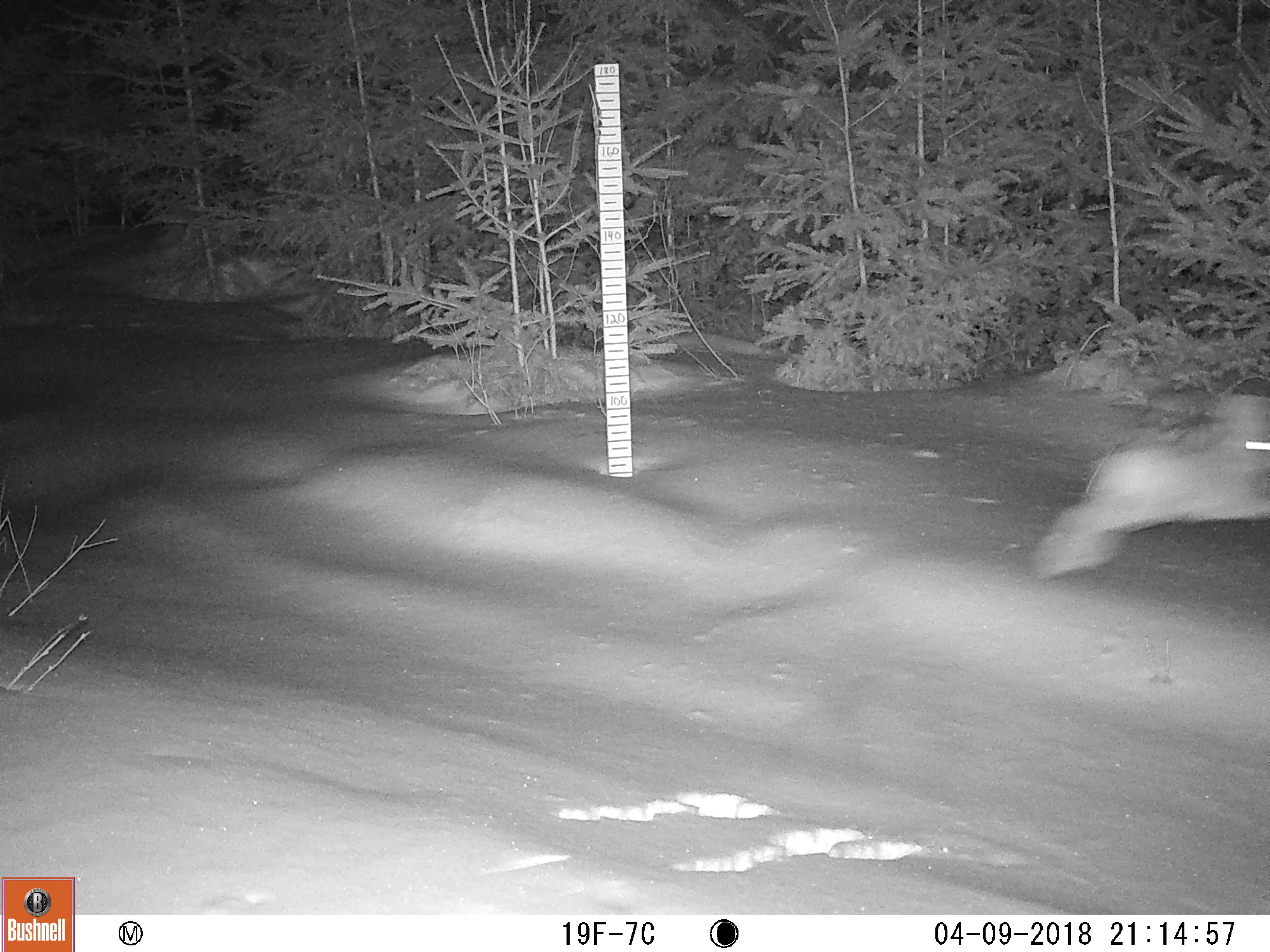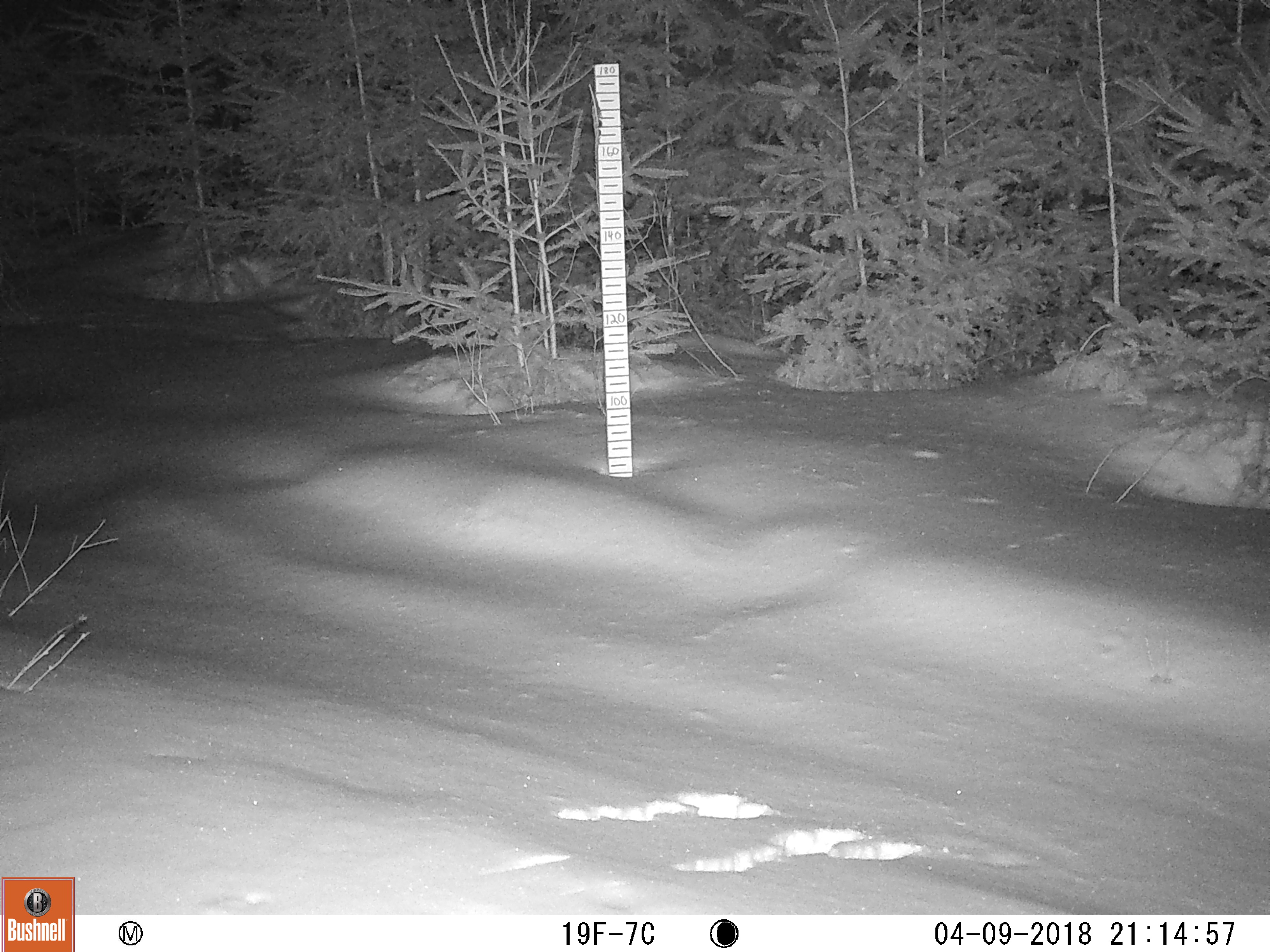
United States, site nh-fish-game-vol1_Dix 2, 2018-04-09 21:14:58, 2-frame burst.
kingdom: Animalia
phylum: Chordata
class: Mammalia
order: Lagomorpha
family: Leporidae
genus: Lepus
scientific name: Lepus americanus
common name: snowshoe hare